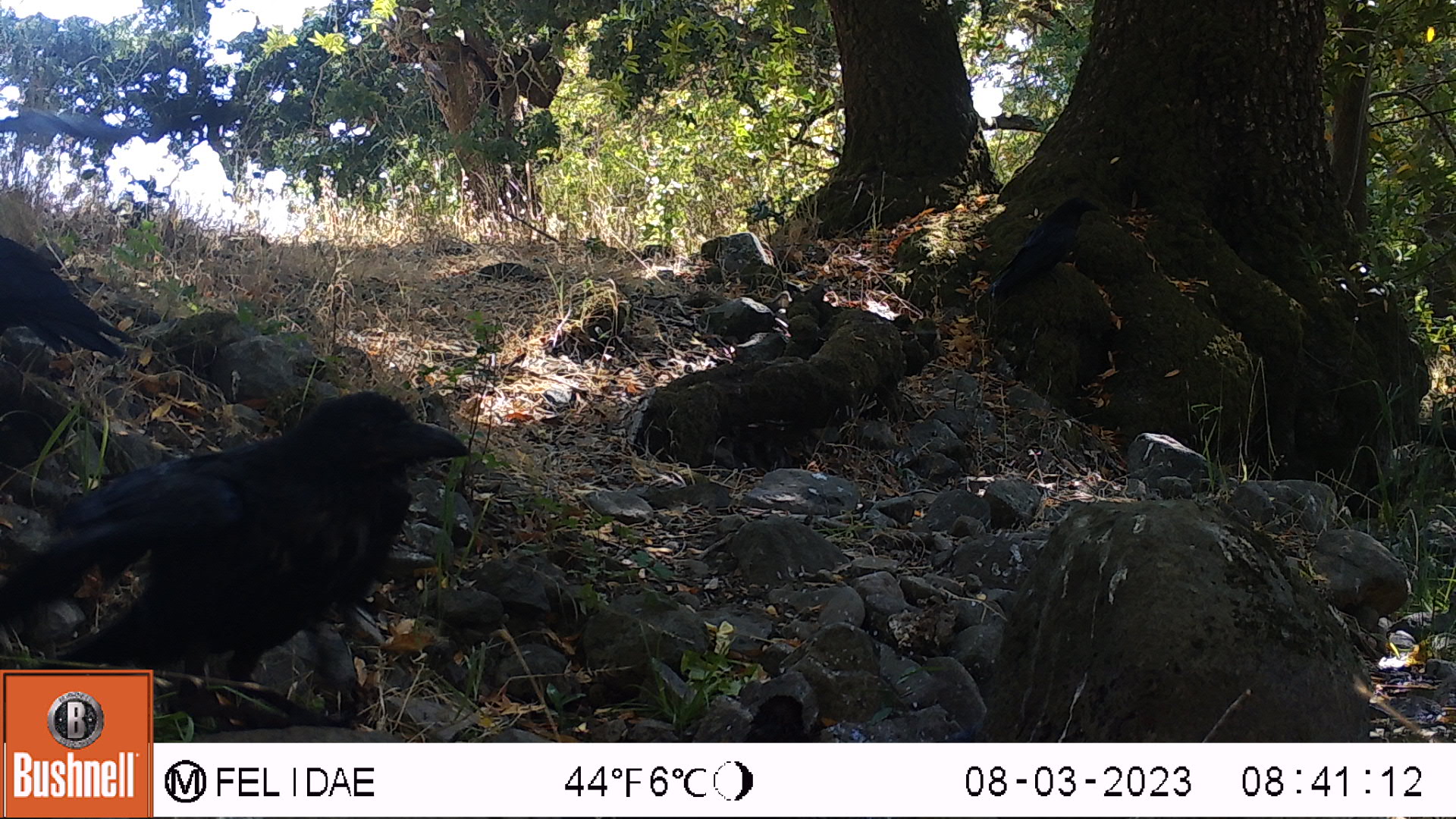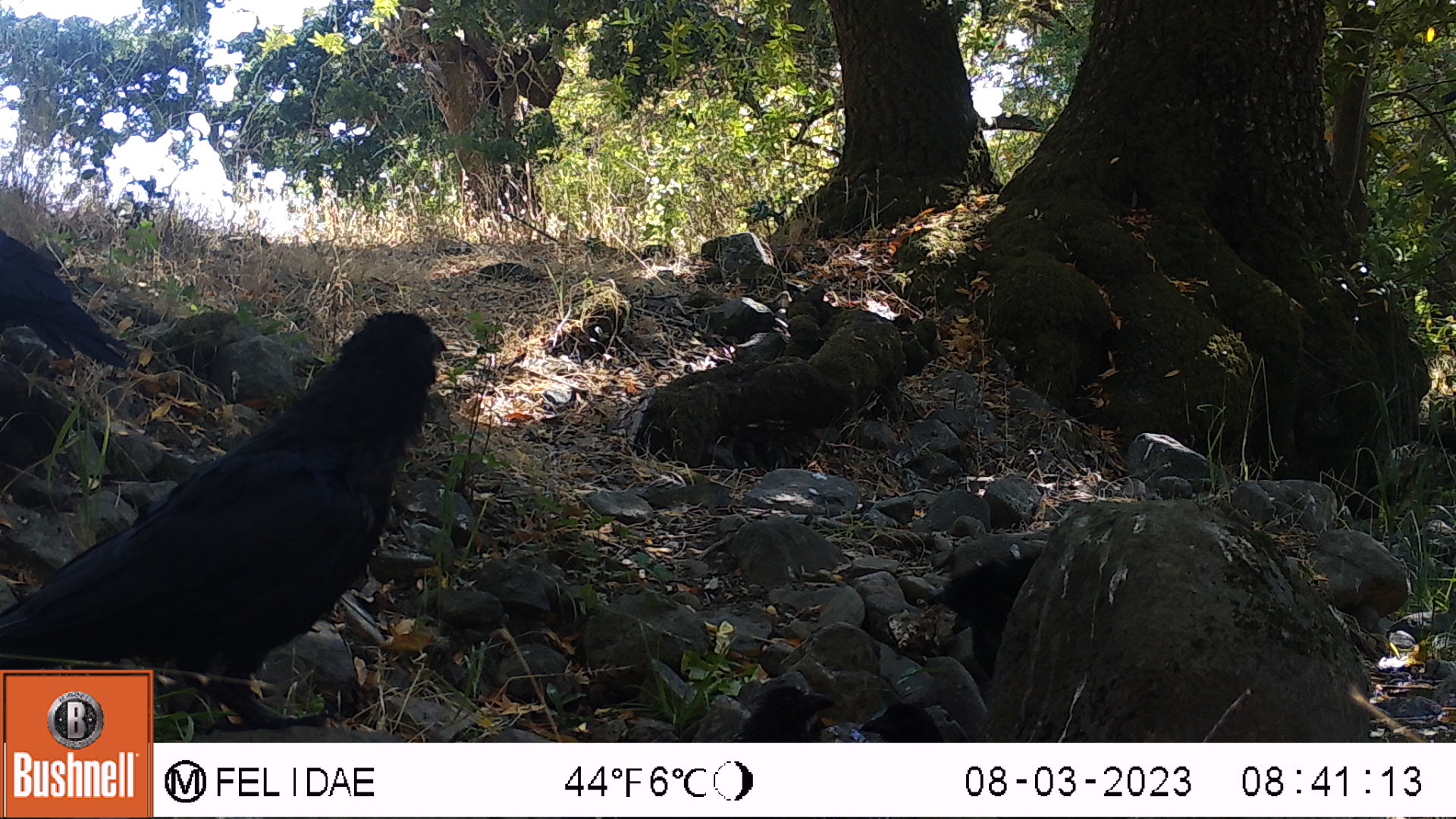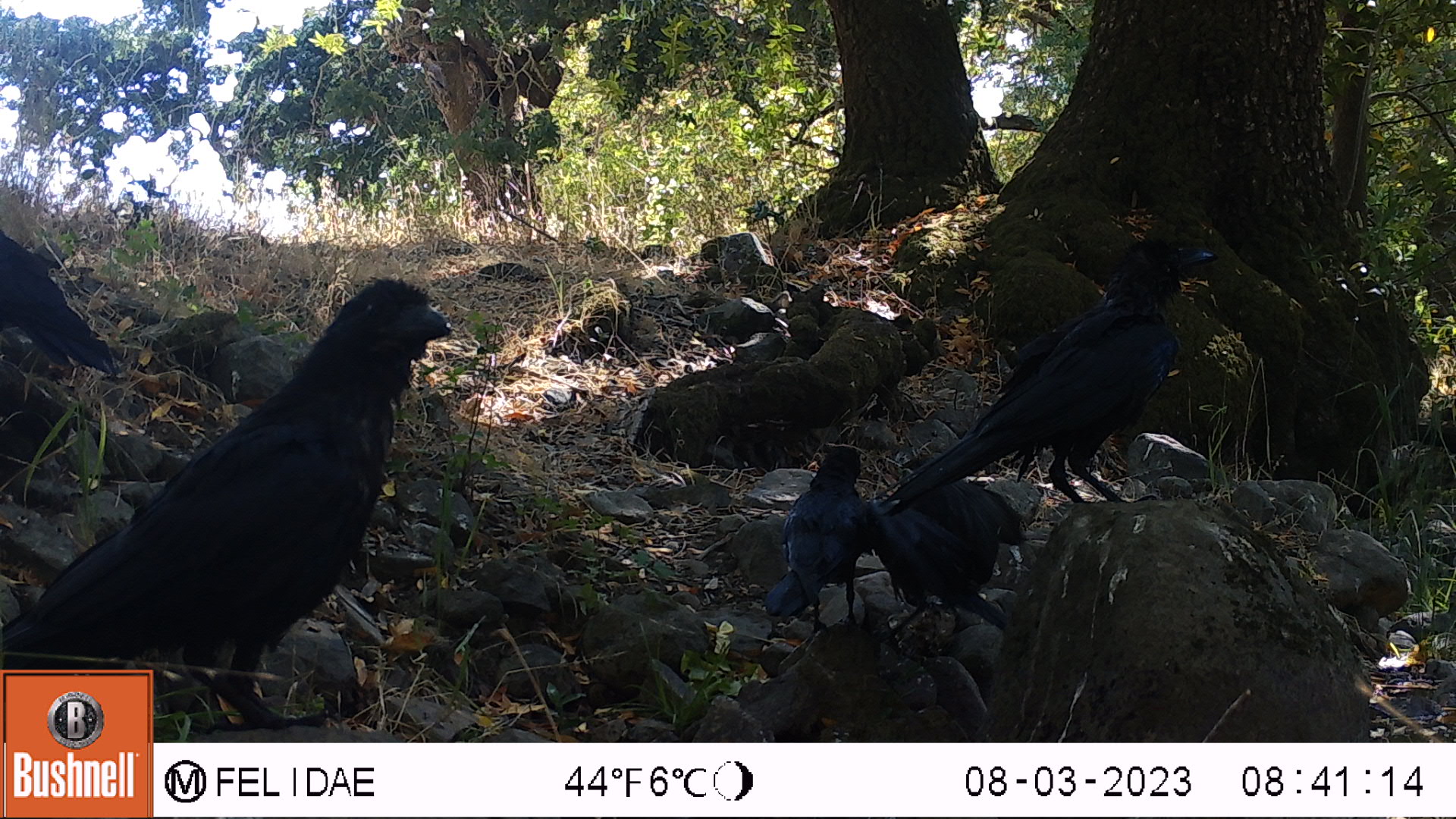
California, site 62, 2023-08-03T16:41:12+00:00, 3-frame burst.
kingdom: Animalia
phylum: Chordata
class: Aves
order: Passeriformes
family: Corvidae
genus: Corvus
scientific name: Corvus brachyrhynchos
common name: american crow